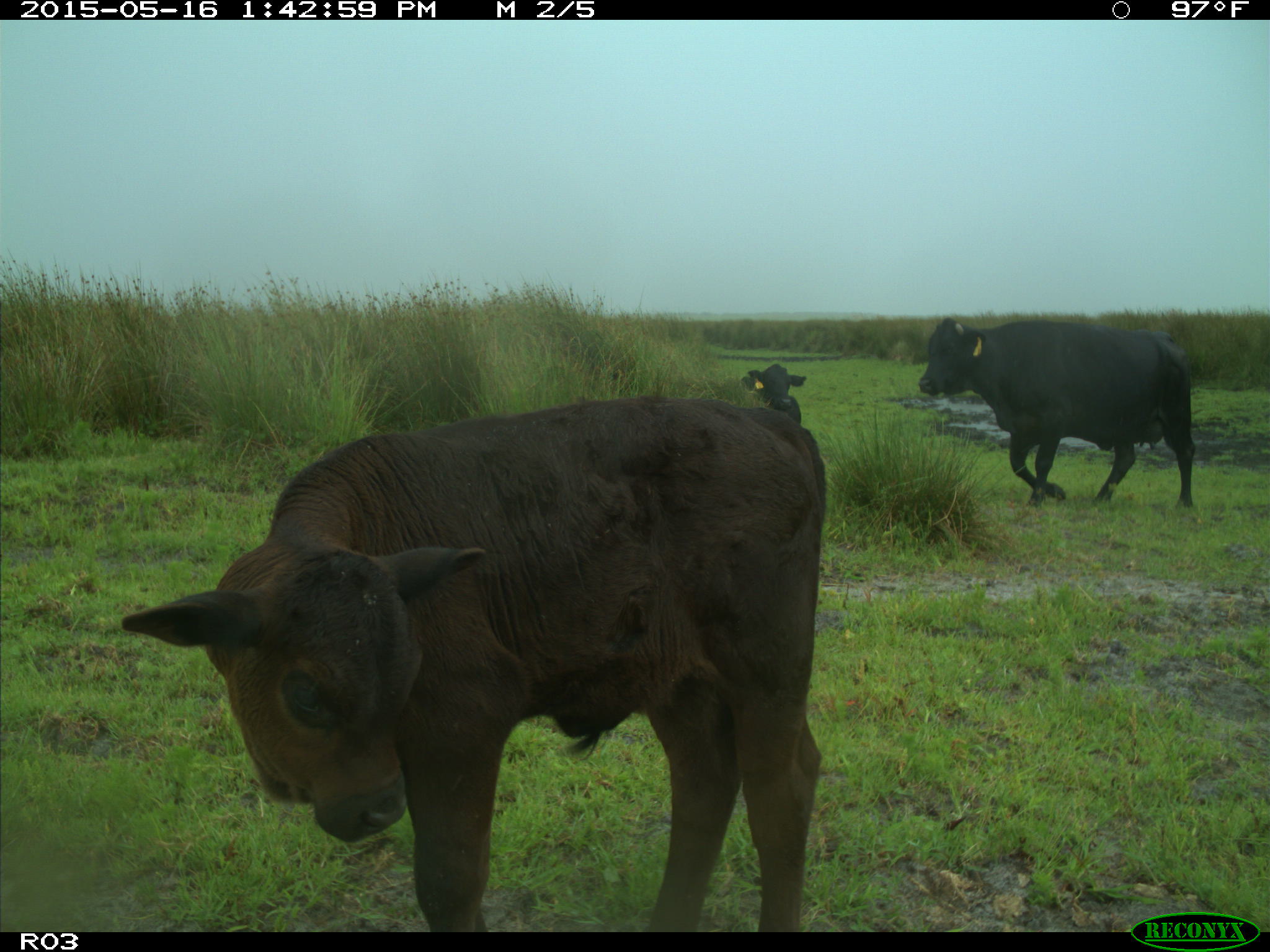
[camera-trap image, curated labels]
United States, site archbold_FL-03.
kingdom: Animalia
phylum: Chordata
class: Mammalia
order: Artiodactyla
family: Bovidae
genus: Bos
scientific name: Bos taurus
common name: domestic cow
Bos taurus (domestic cow).